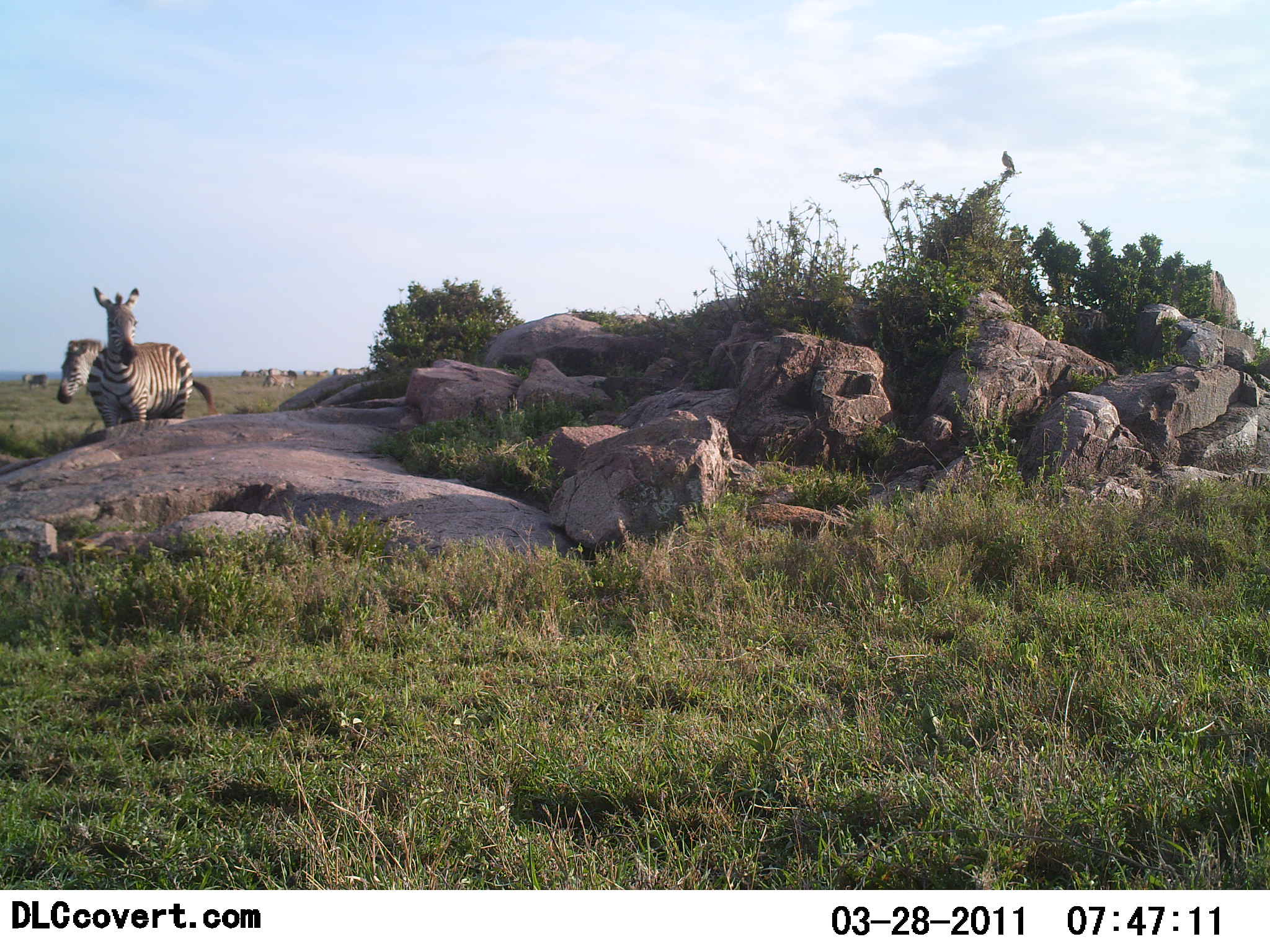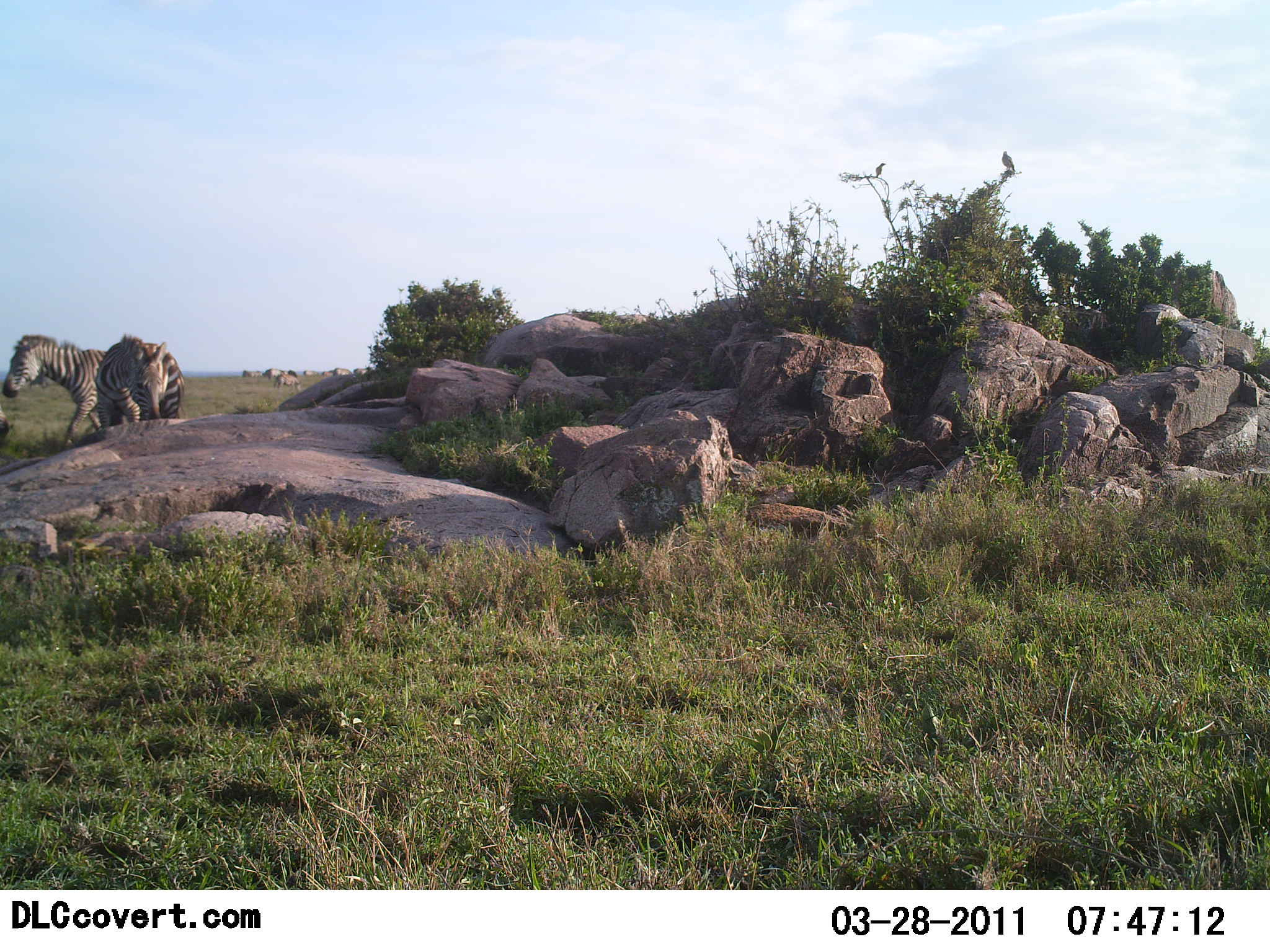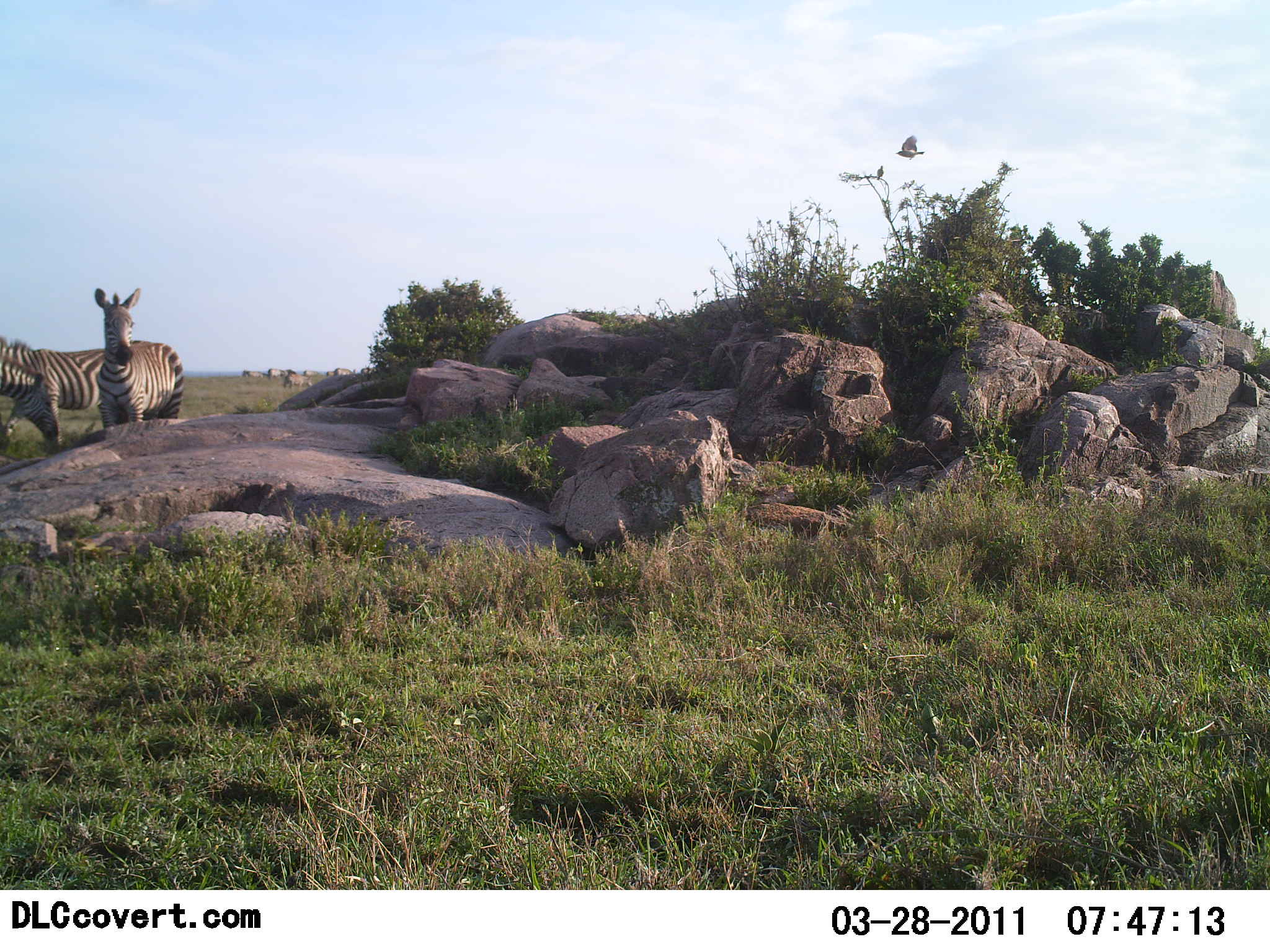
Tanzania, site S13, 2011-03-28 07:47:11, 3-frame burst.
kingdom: Animalia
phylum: Chordata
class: Aves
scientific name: Aves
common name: bird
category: otherbird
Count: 2.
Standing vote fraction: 15%.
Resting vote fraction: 0%.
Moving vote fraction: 92%.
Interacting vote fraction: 8%.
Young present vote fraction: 0%.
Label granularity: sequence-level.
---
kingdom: Animalia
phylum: Chordata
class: Mammalia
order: Perissodactyla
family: Equidae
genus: Equus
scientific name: Equus quagga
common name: plains zebra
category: zebra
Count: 2.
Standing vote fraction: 68%.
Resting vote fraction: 0%.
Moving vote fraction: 58%.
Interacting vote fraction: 0%.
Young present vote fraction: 0%.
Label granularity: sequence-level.